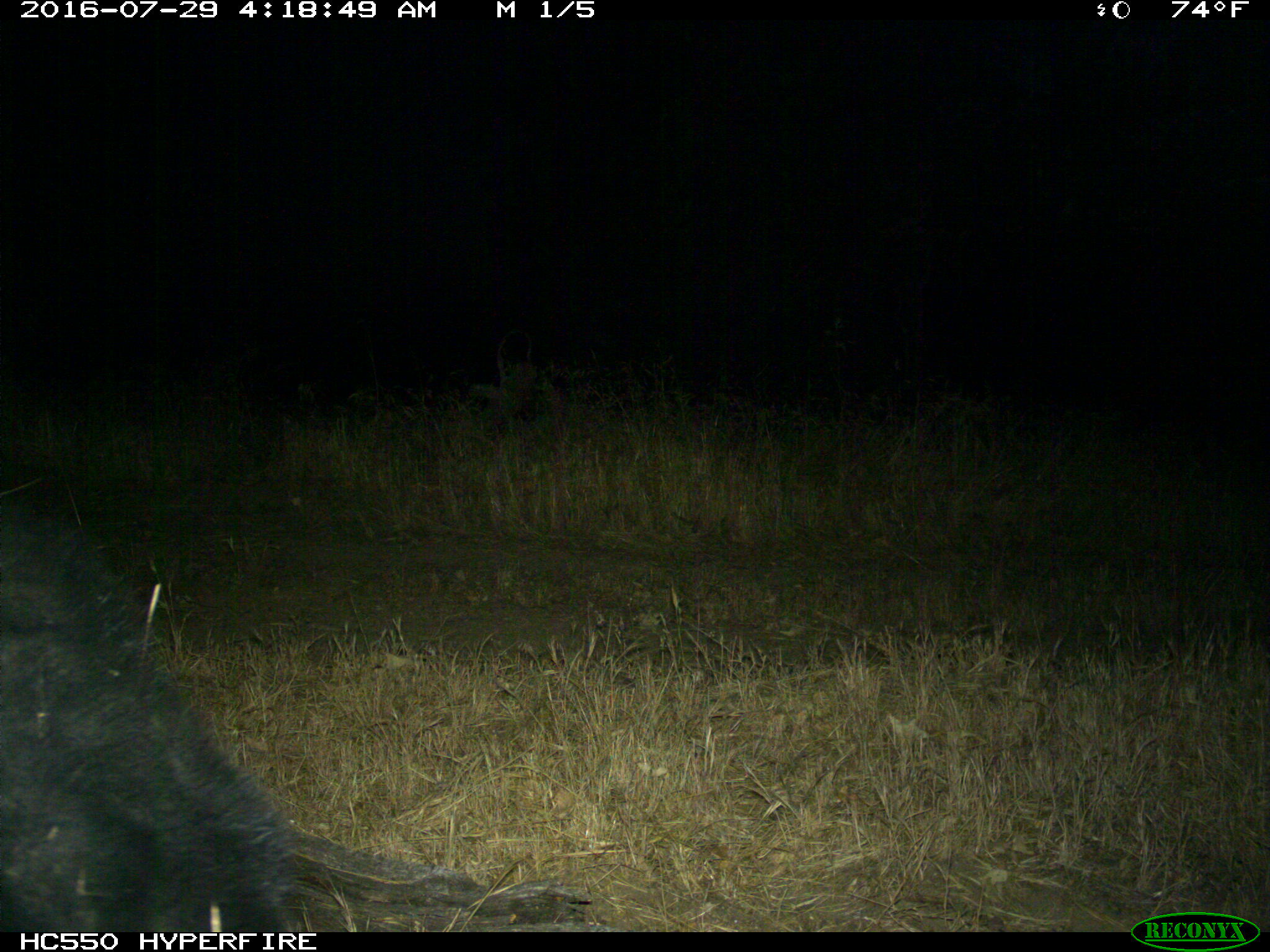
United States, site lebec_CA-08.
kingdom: Animalia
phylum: Chordata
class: Mammalia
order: Carnivora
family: Ursidae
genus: Ursus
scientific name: Ursus americanus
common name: american black bear